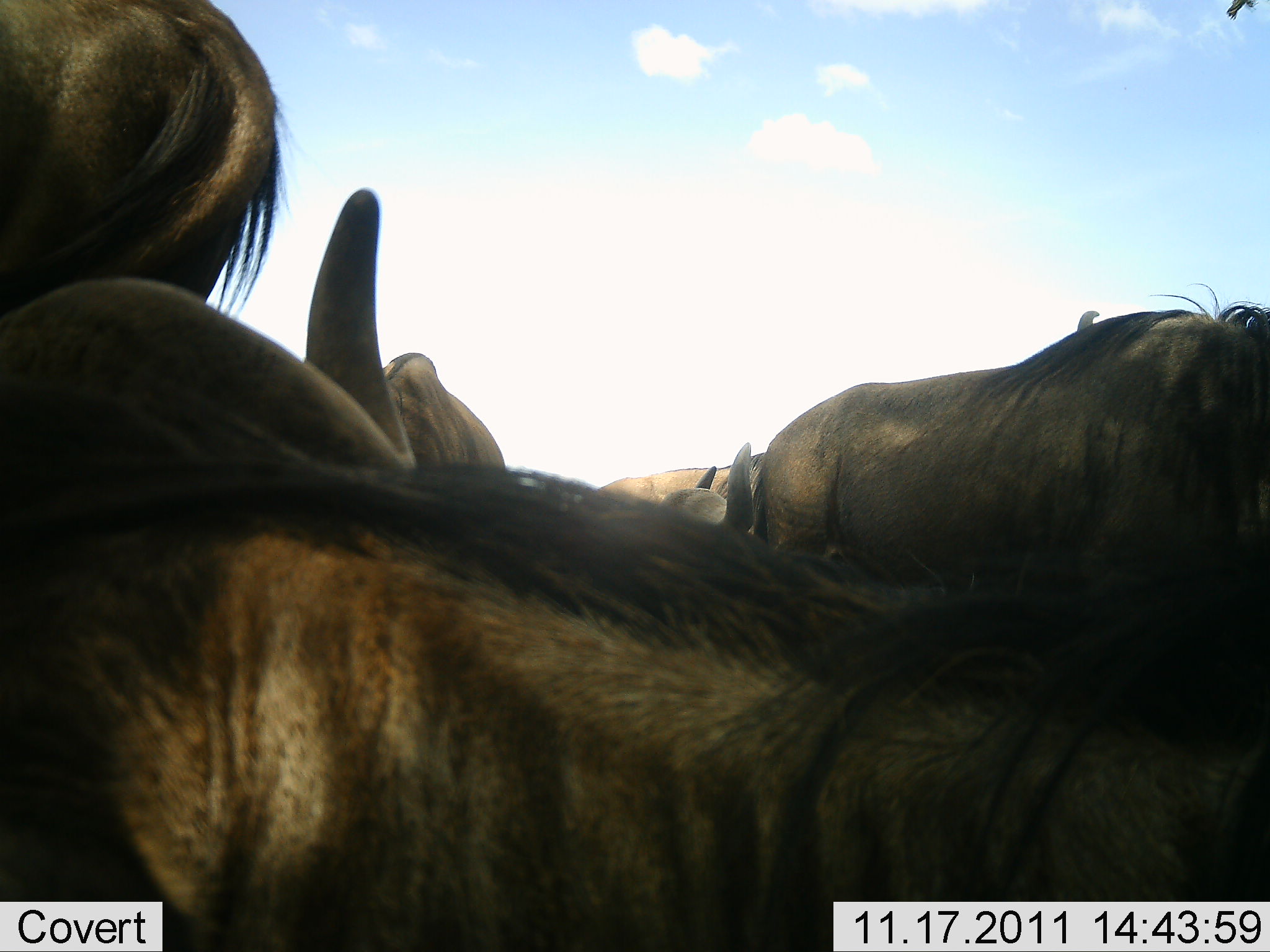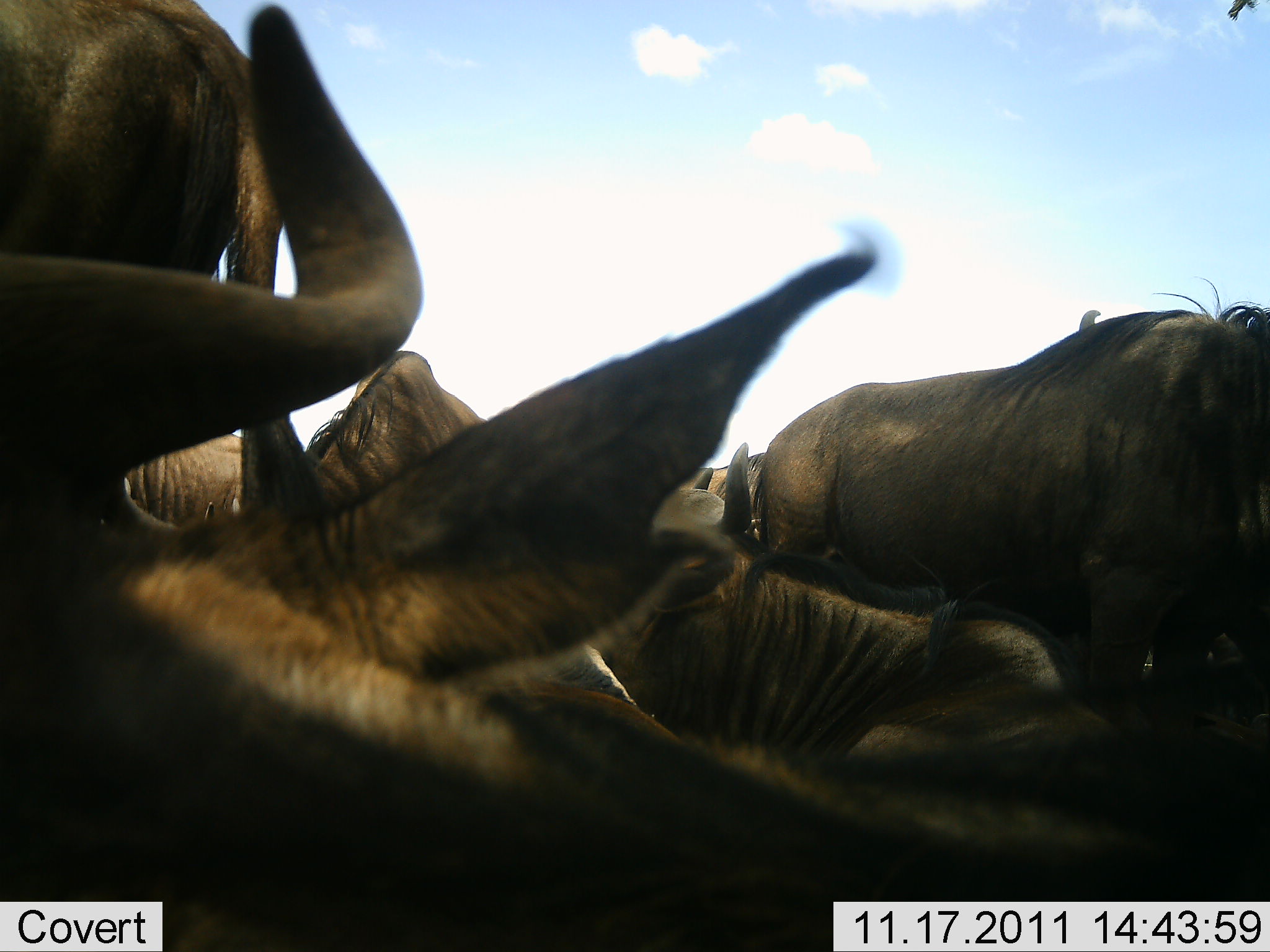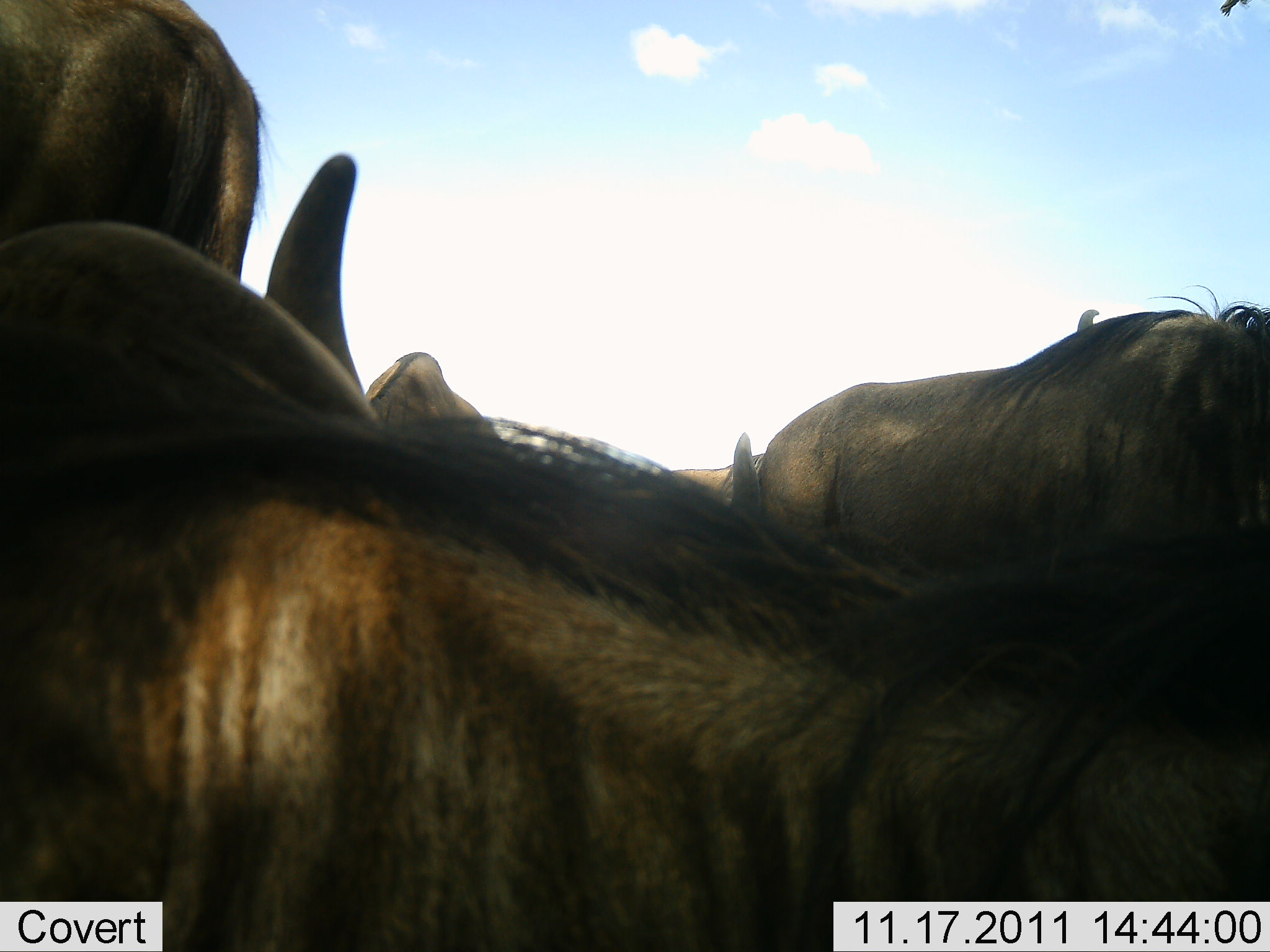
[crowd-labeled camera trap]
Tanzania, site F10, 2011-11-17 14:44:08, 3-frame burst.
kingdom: Animalia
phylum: Chordata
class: Mammalia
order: Artiodactyla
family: Bovidae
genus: Connochaetes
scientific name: Connochaetes taurinus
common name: blue wildebeest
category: wildebeest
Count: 5.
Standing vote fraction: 50%.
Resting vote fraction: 60%.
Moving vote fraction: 10%.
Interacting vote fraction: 10%.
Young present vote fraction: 0%.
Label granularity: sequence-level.